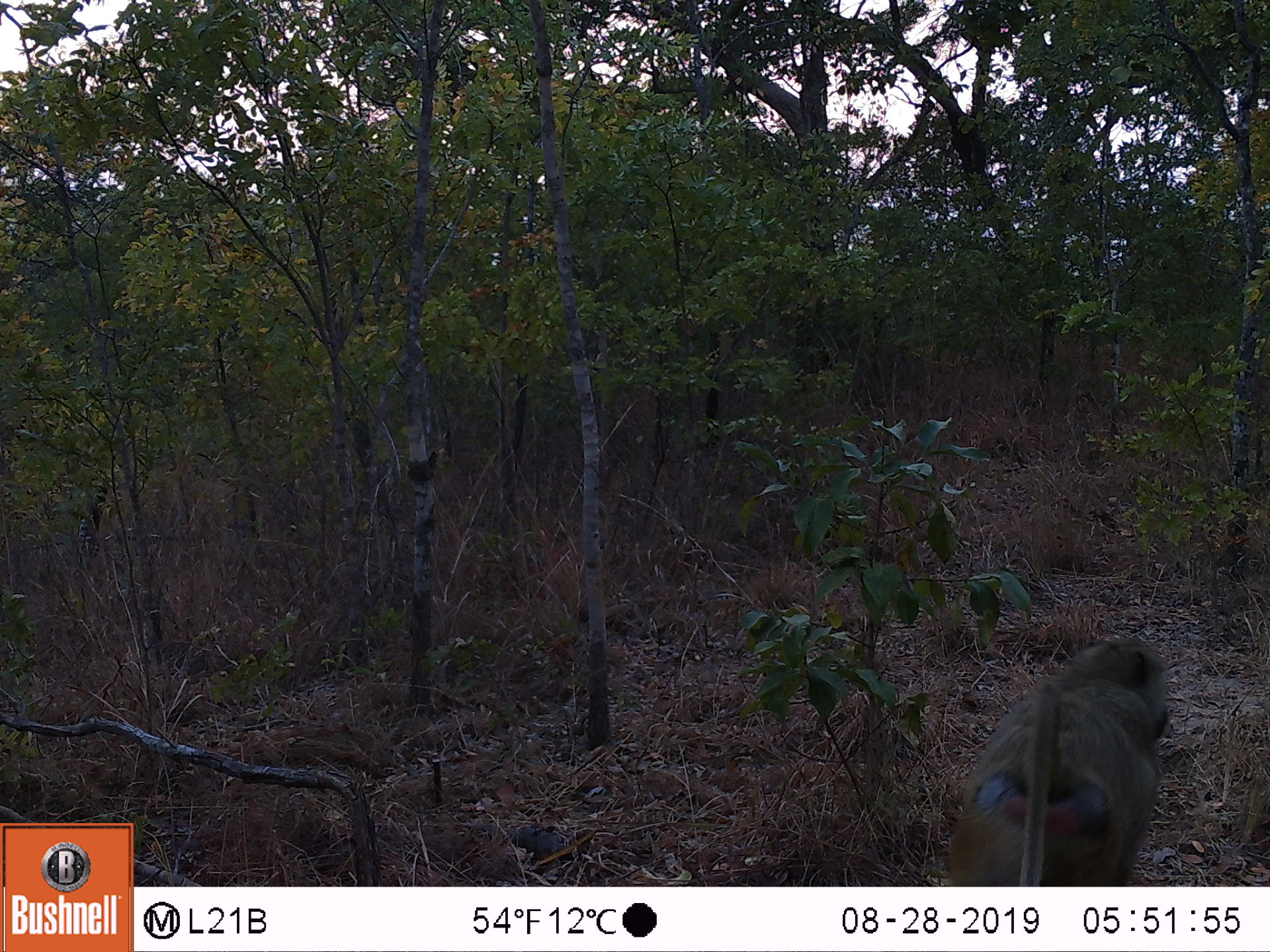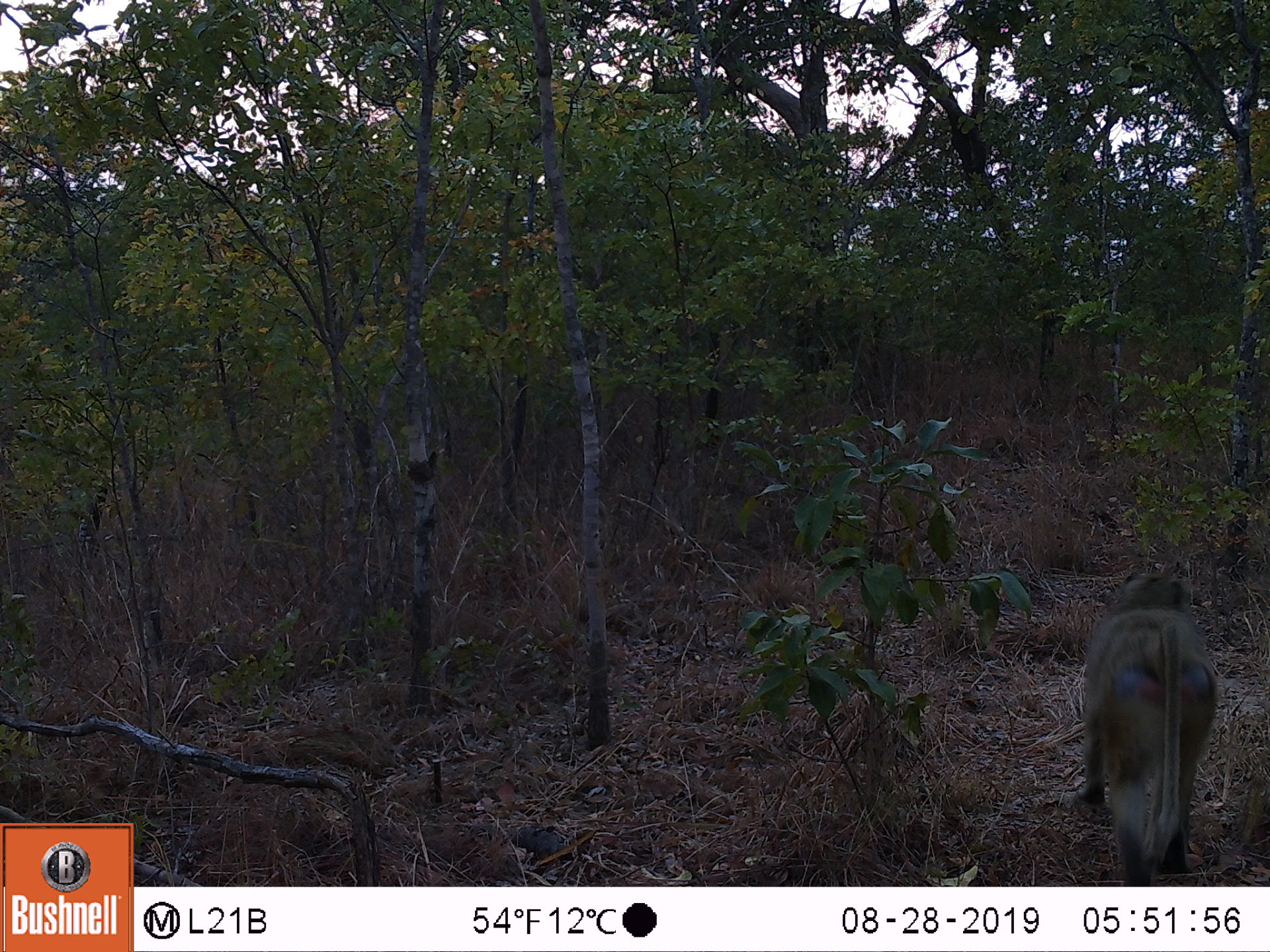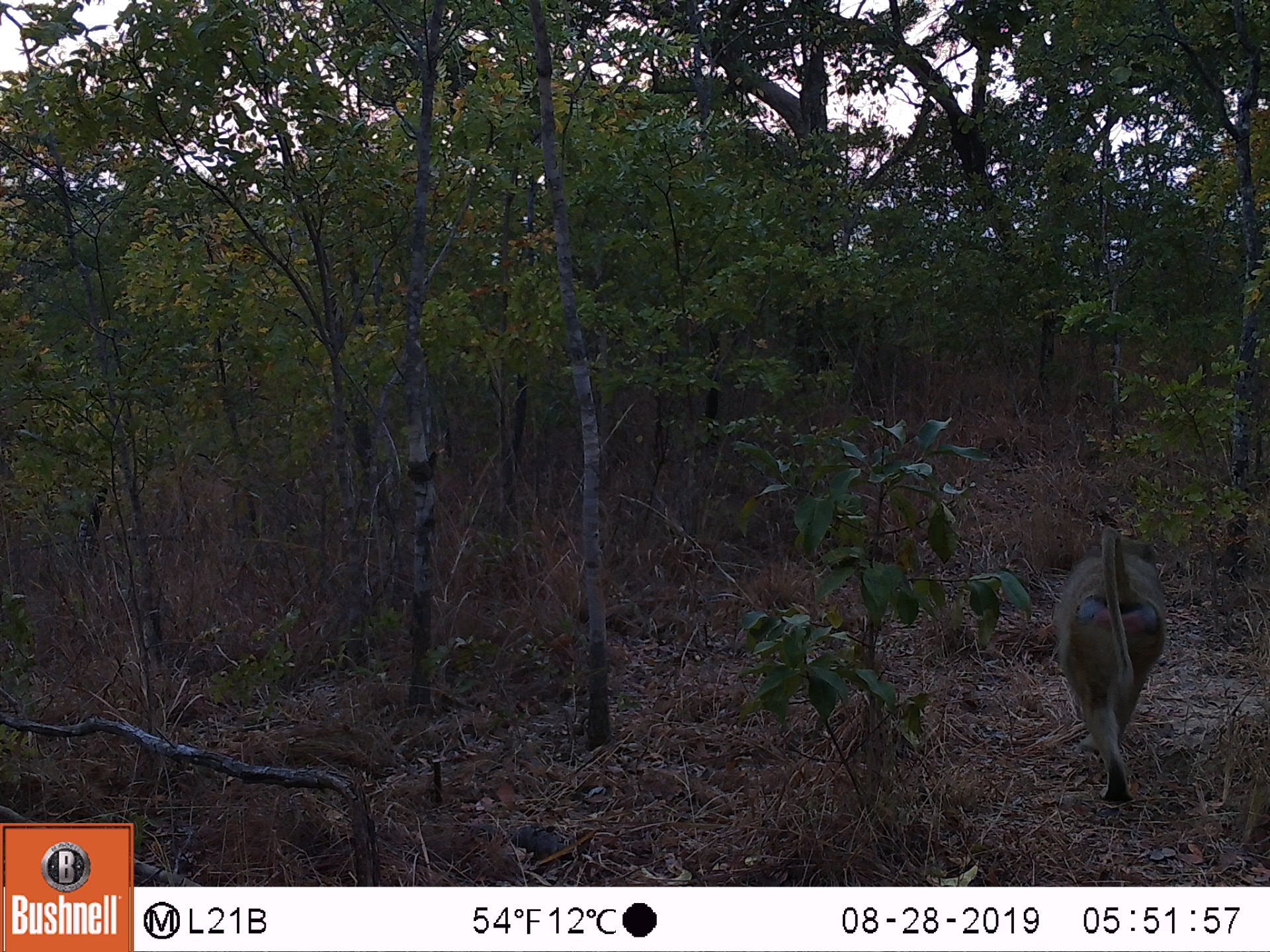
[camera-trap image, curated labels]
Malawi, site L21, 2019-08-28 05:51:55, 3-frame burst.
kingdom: Animalia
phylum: Chordata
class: Mammalia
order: Primates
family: Cercopithecidae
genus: Papio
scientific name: Papio cynocephalus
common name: yellow baboon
Yellow baboon (Papio cynocephalus), count 1.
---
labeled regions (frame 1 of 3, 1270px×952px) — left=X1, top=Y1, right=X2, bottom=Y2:
yellow baboon: left=937, top=633, right=1179, bottom=880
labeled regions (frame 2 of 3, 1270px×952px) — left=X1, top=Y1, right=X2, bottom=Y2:
yellow baboon: left=1061, top=570, right=1228, bottom=882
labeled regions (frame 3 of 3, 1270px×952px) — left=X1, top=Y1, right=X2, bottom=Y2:
yellow baboon: left=1052, top=511, right=1168, bottom=804